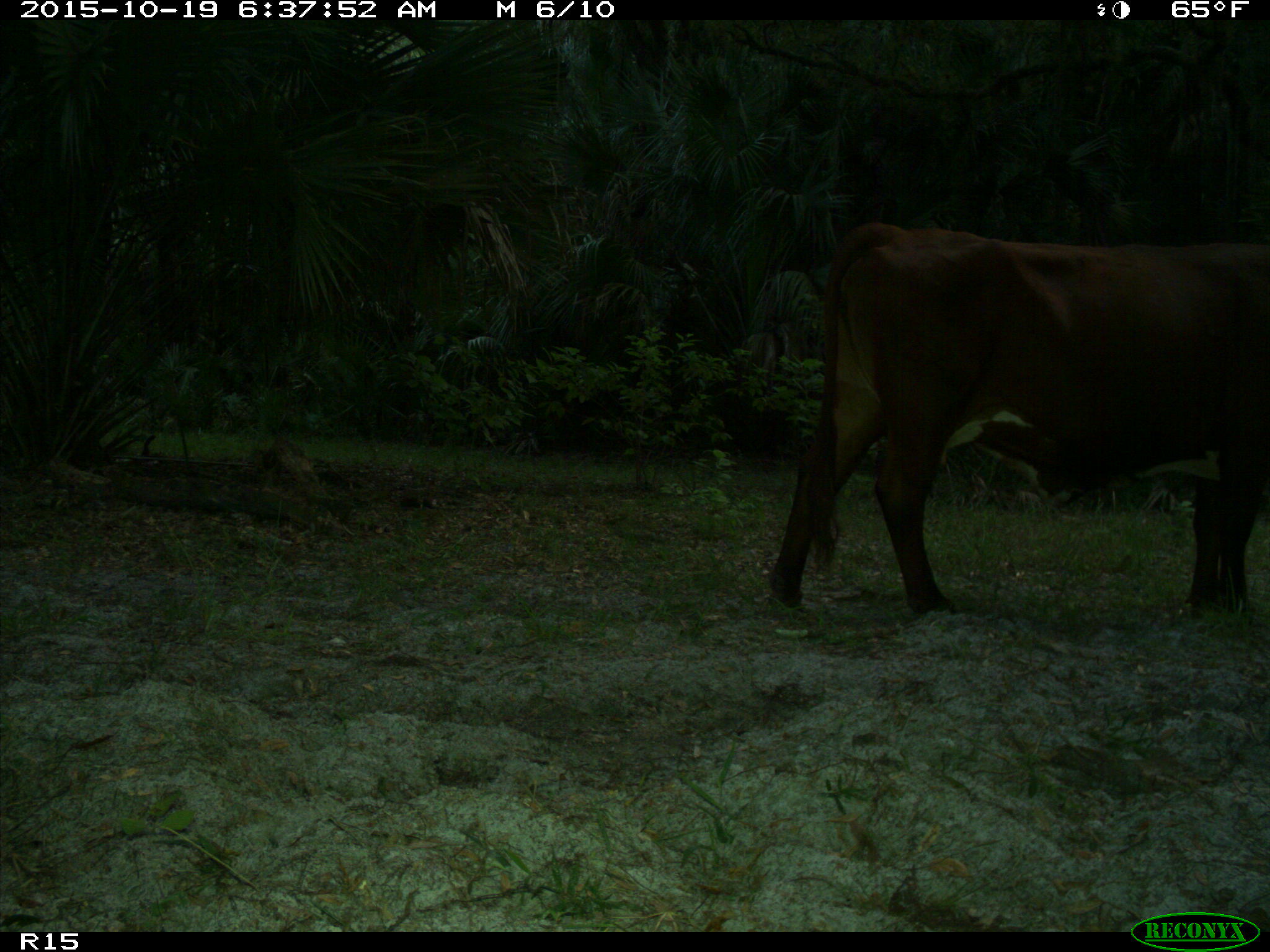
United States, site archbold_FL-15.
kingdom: Animalia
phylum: Chordata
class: Mammalia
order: Artiodactyla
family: Bovidae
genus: Bos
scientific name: Bos taurus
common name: domestic cow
Bos taurus (domestic cow).